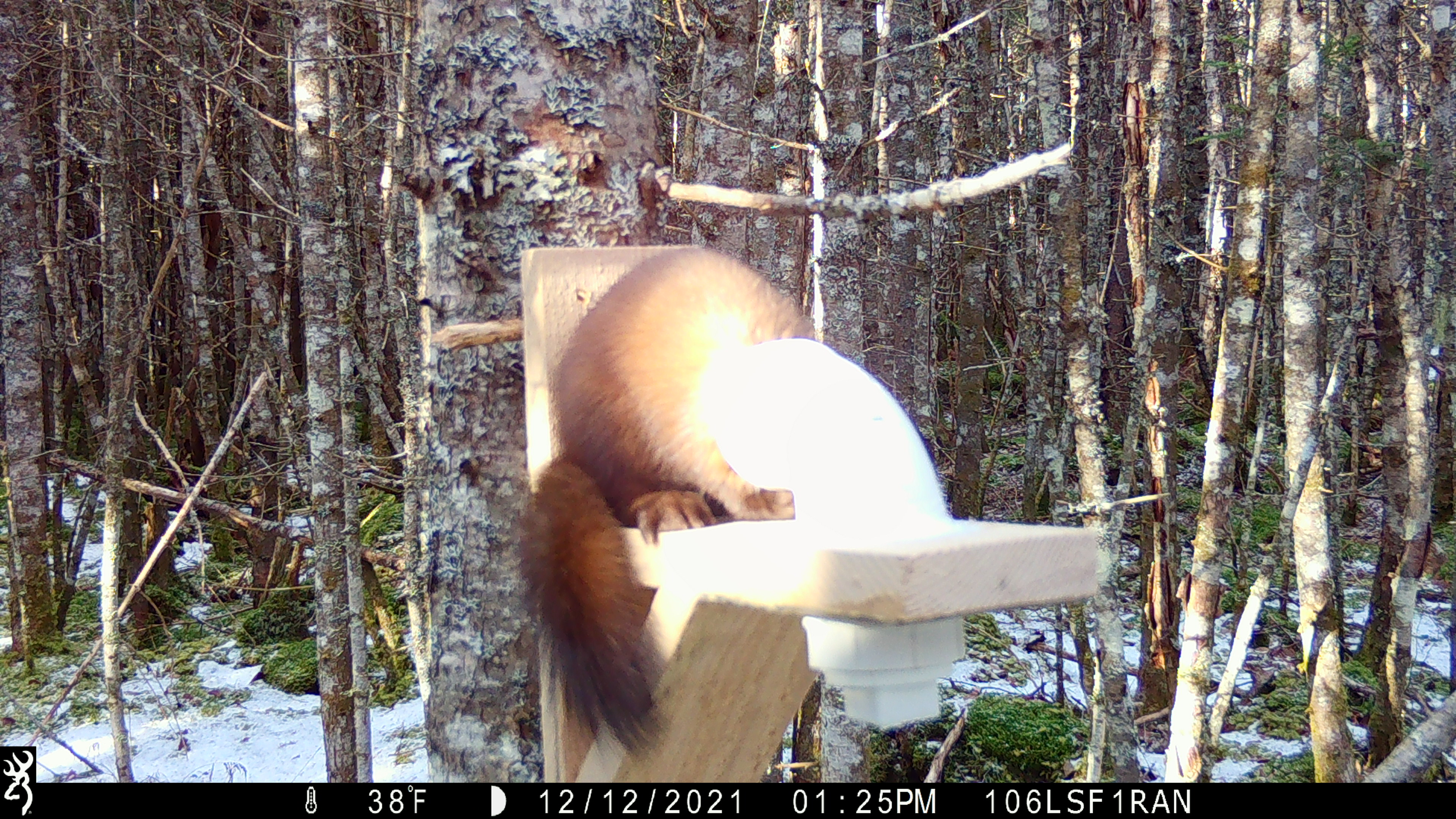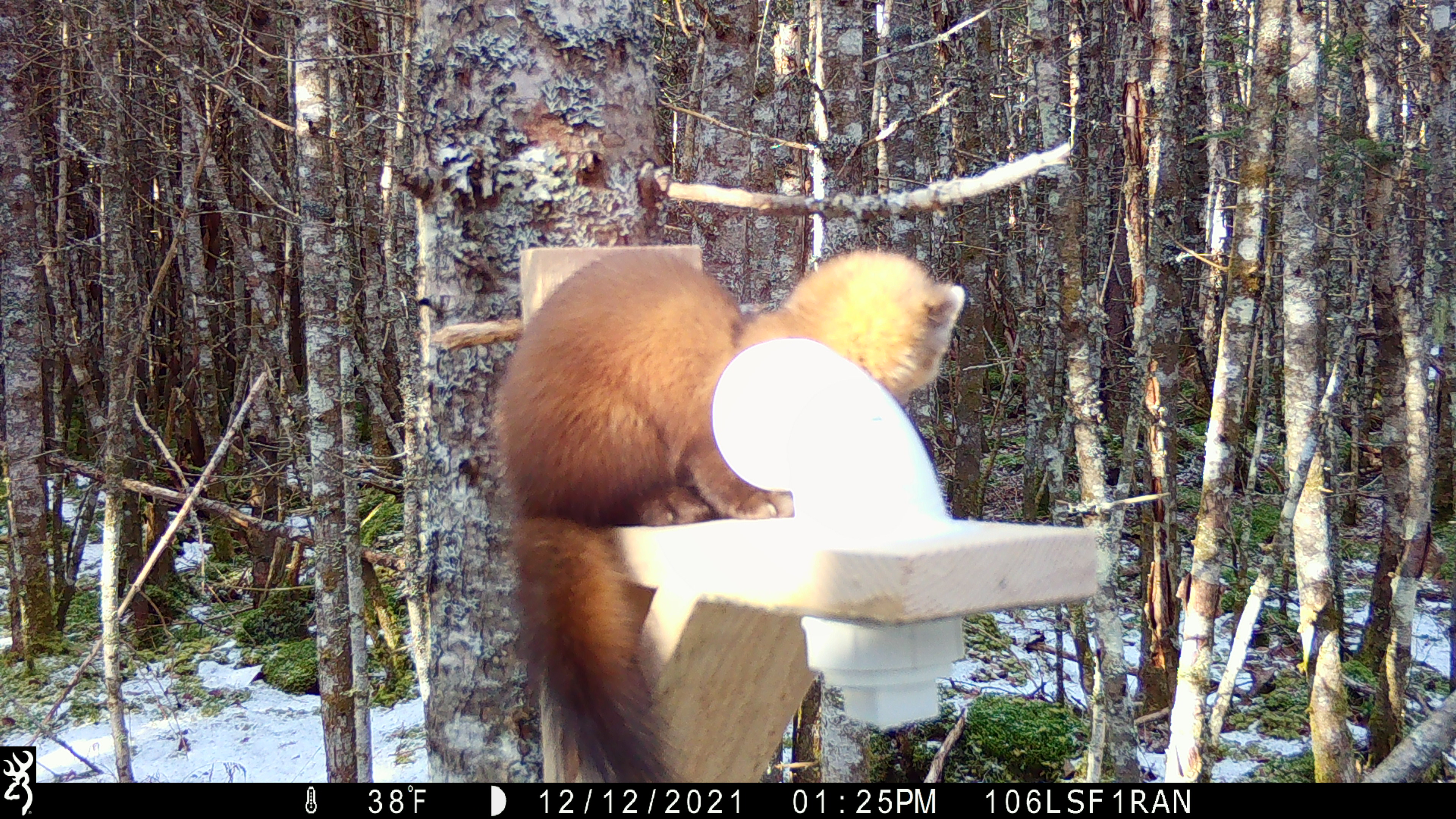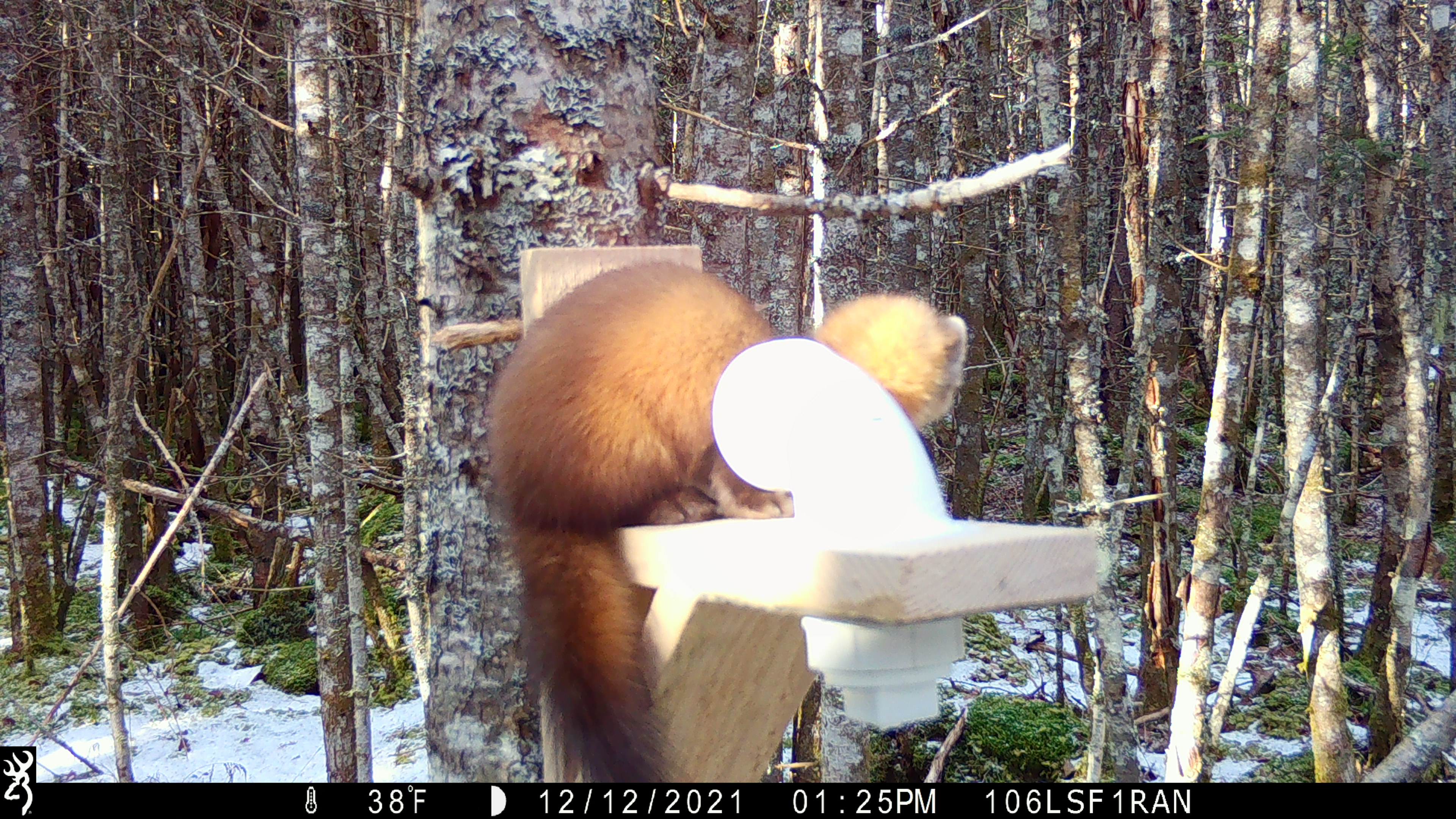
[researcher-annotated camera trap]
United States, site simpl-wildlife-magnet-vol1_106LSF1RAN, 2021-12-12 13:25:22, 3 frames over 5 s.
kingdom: Animalia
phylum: Chordata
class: Mammalia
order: Carnivora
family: Mustelidae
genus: Martes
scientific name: Martes americana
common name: american marten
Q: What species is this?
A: American marten (Martes americana).